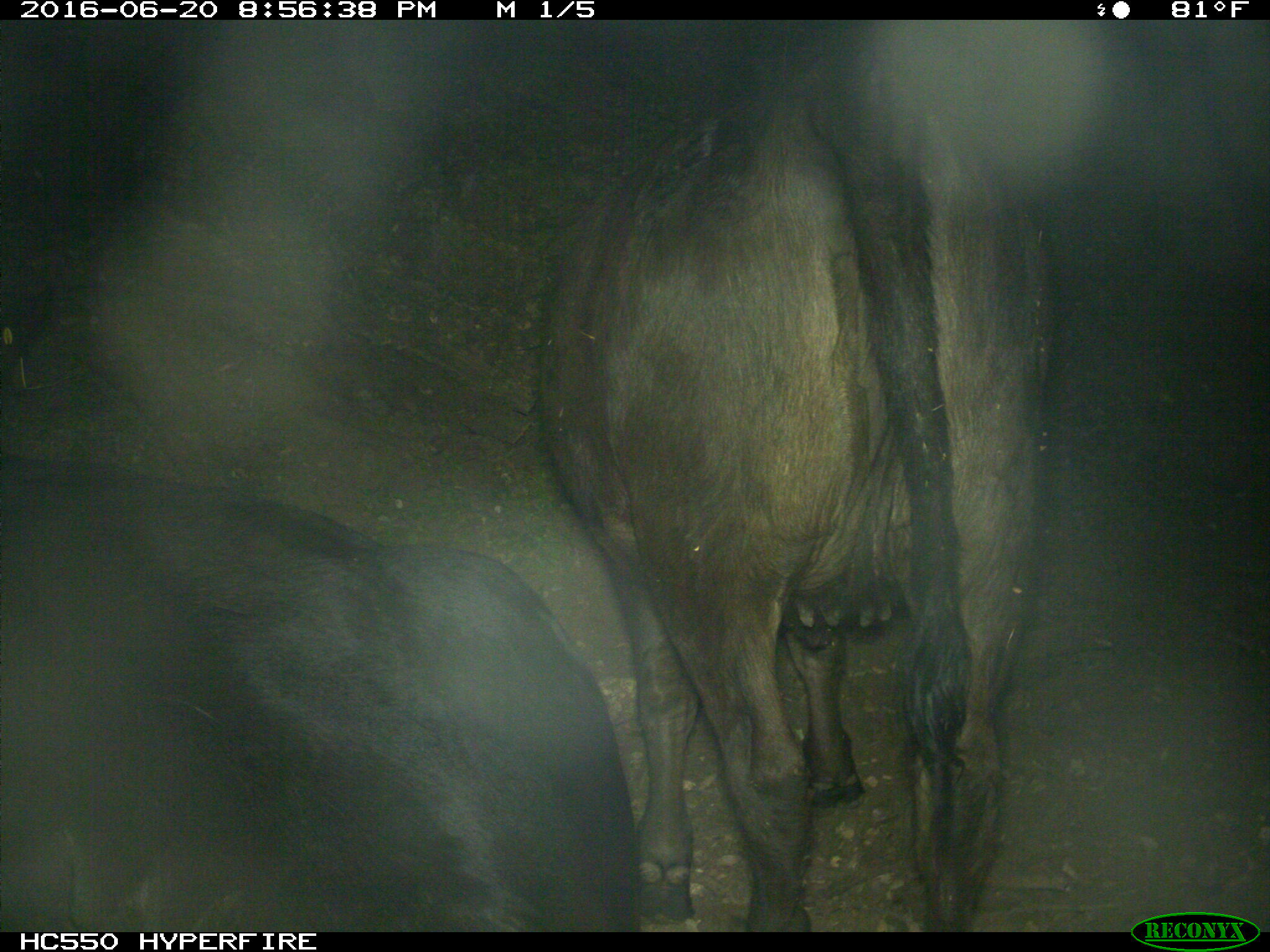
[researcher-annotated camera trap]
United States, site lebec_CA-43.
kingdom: Animalia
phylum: Chordata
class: Mammalia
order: Artiodactyla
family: Bovidae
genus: Bos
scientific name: Bos taurus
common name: domestic cow